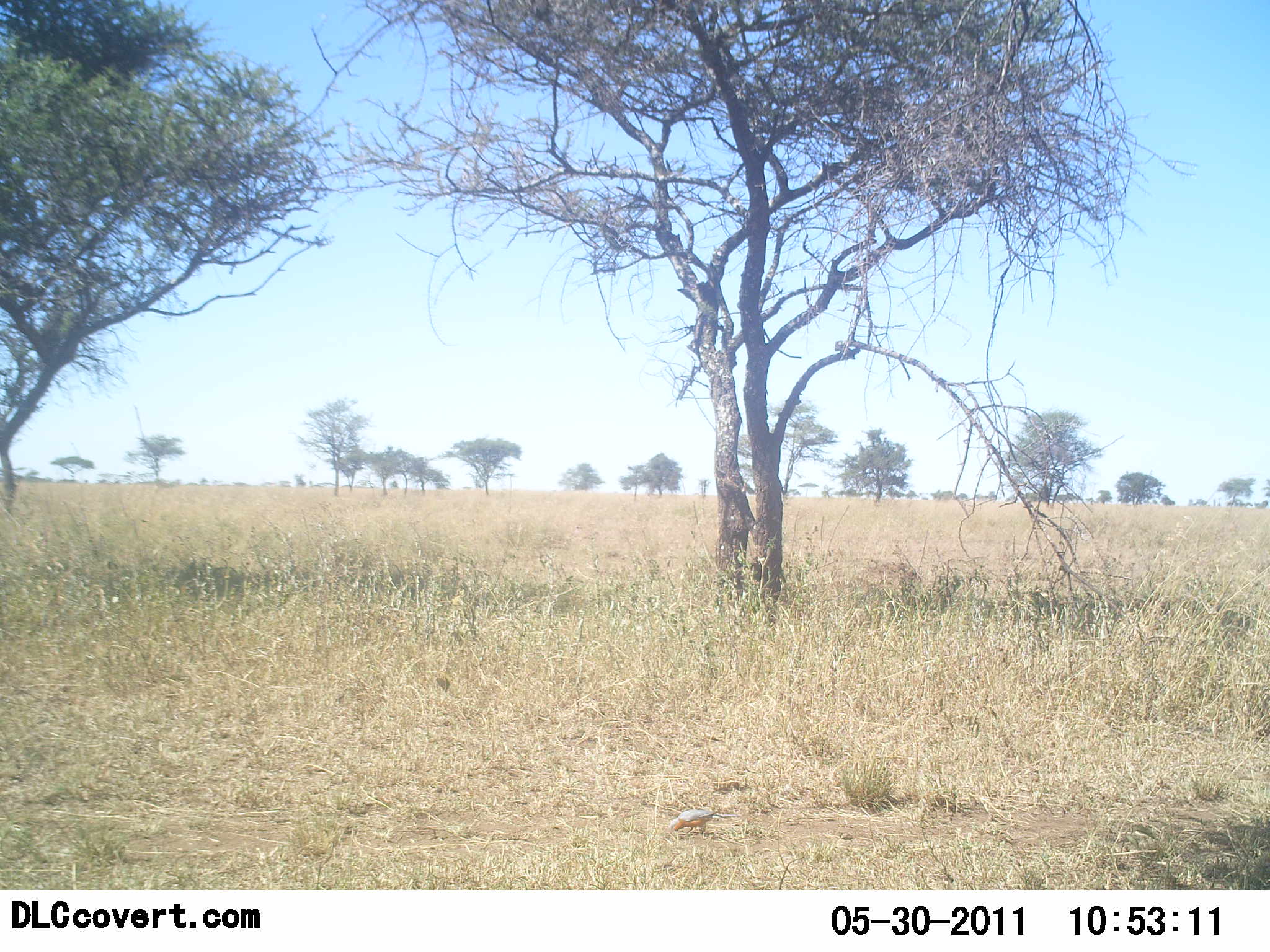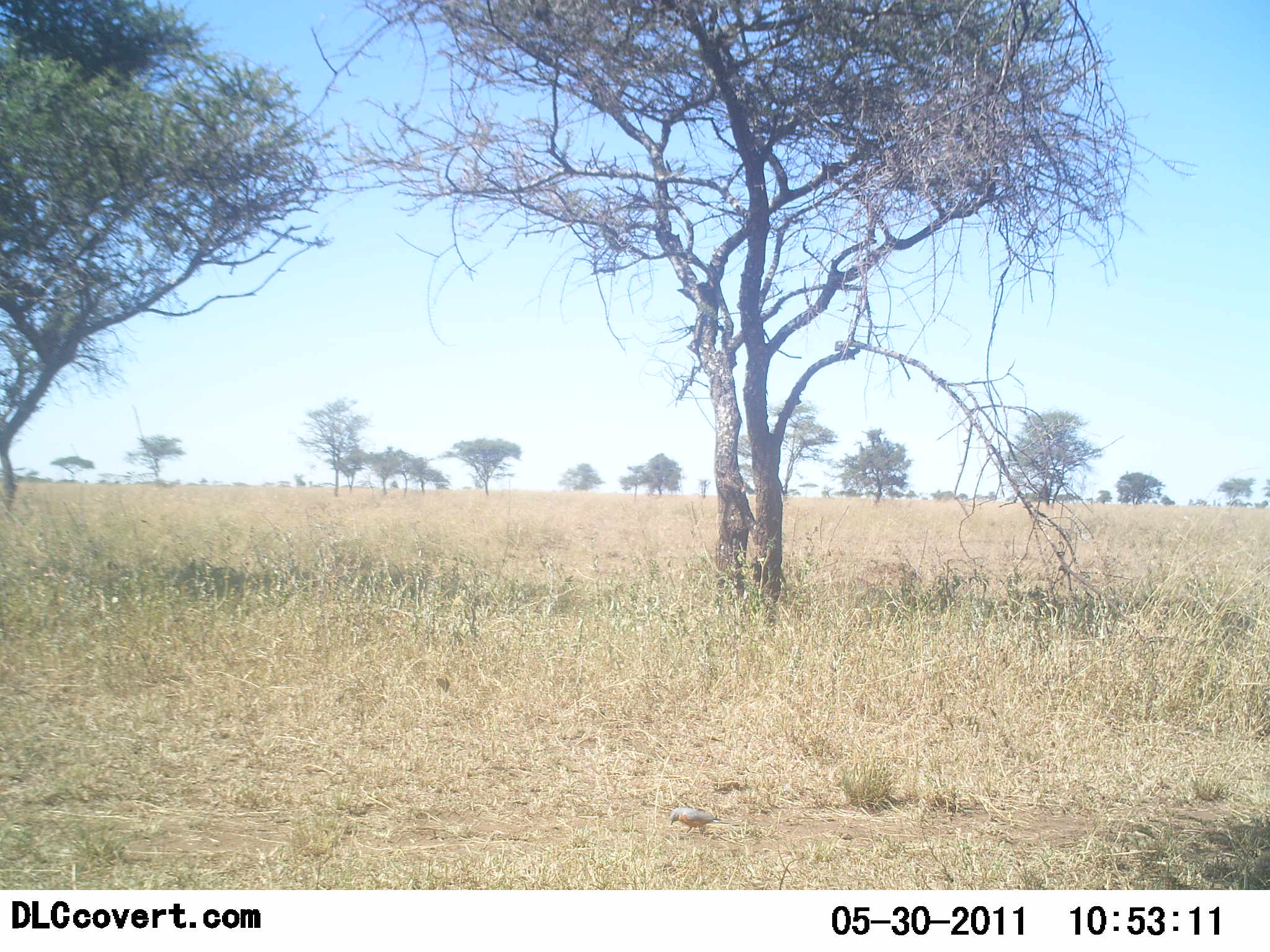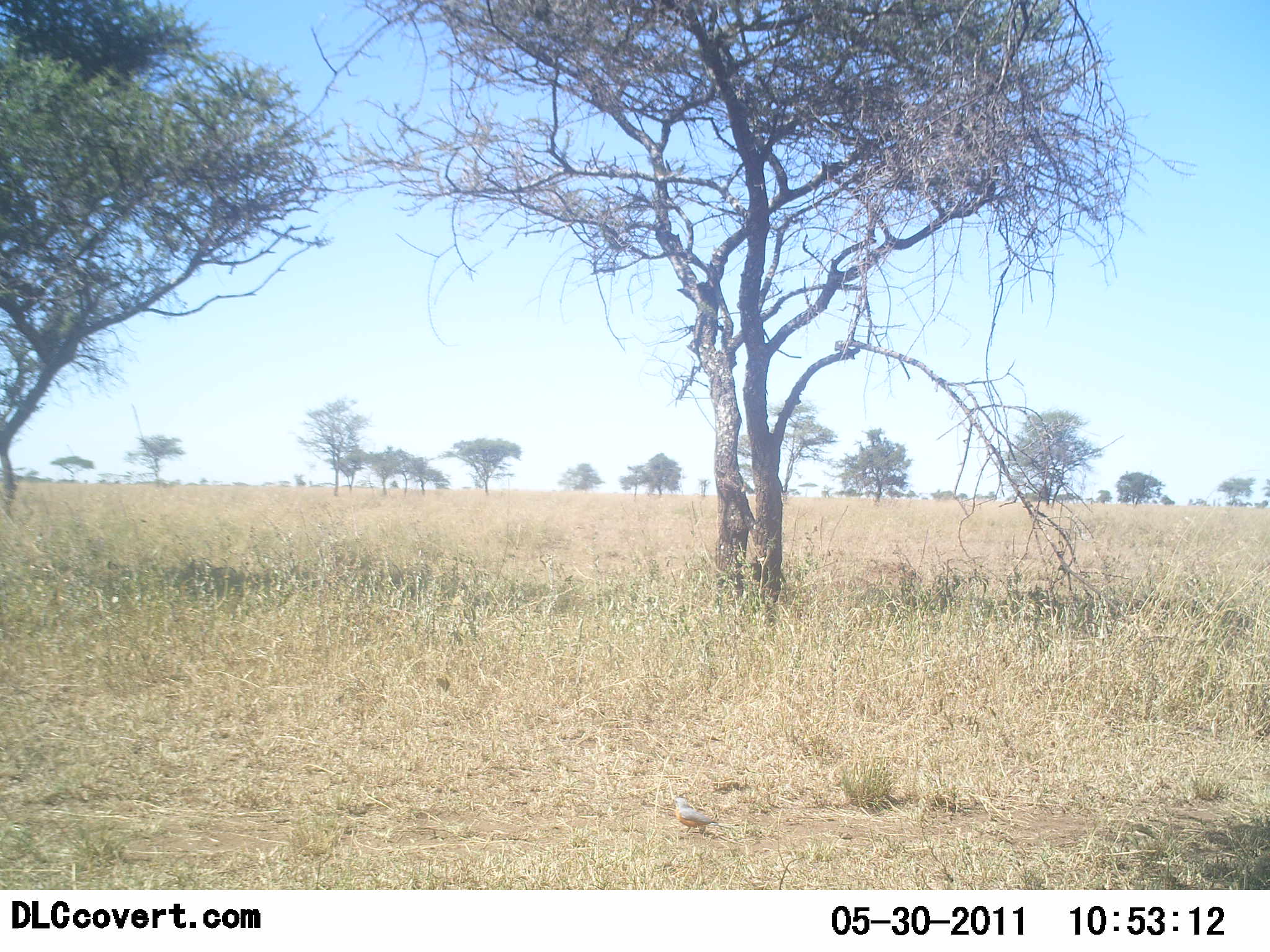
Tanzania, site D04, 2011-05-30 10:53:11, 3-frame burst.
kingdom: Animalia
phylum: Chordata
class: Aves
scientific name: Aves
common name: bird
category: otherbird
Otherbird (bird) (Aves), count 1. Behavior (volunteer vote fractions): standing 36%, resting 0%, moving 9%, interacting 0%. Young present (vote fraction): 0%. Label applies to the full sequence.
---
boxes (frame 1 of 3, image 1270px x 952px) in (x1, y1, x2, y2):
animal: (669, 809, 741, 835)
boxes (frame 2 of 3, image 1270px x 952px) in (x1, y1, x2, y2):
animal: (669, 807, 740, 835)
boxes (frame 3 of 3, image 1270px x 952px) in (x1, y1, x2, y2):
animal: (671, 797, 736, 838)